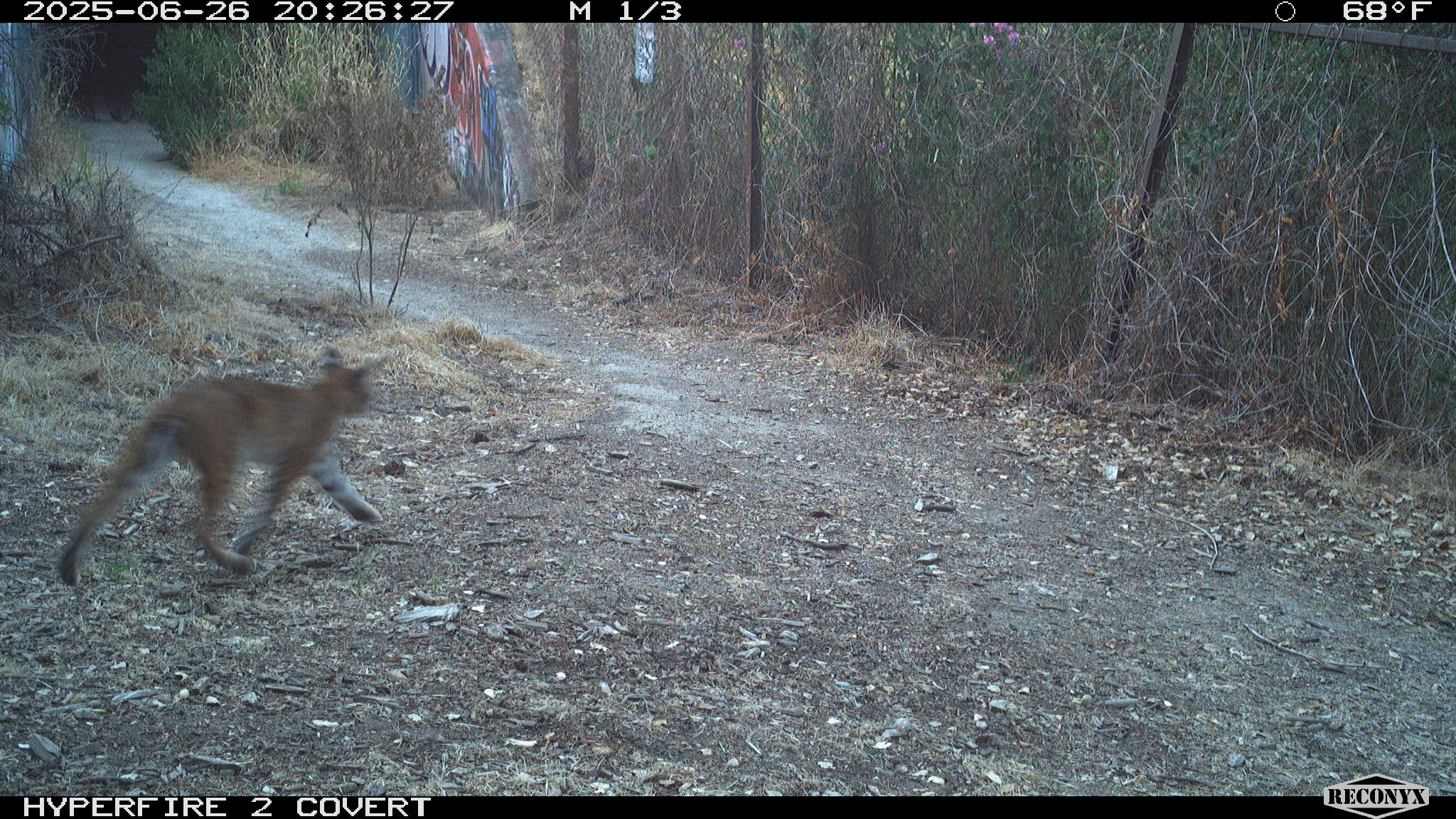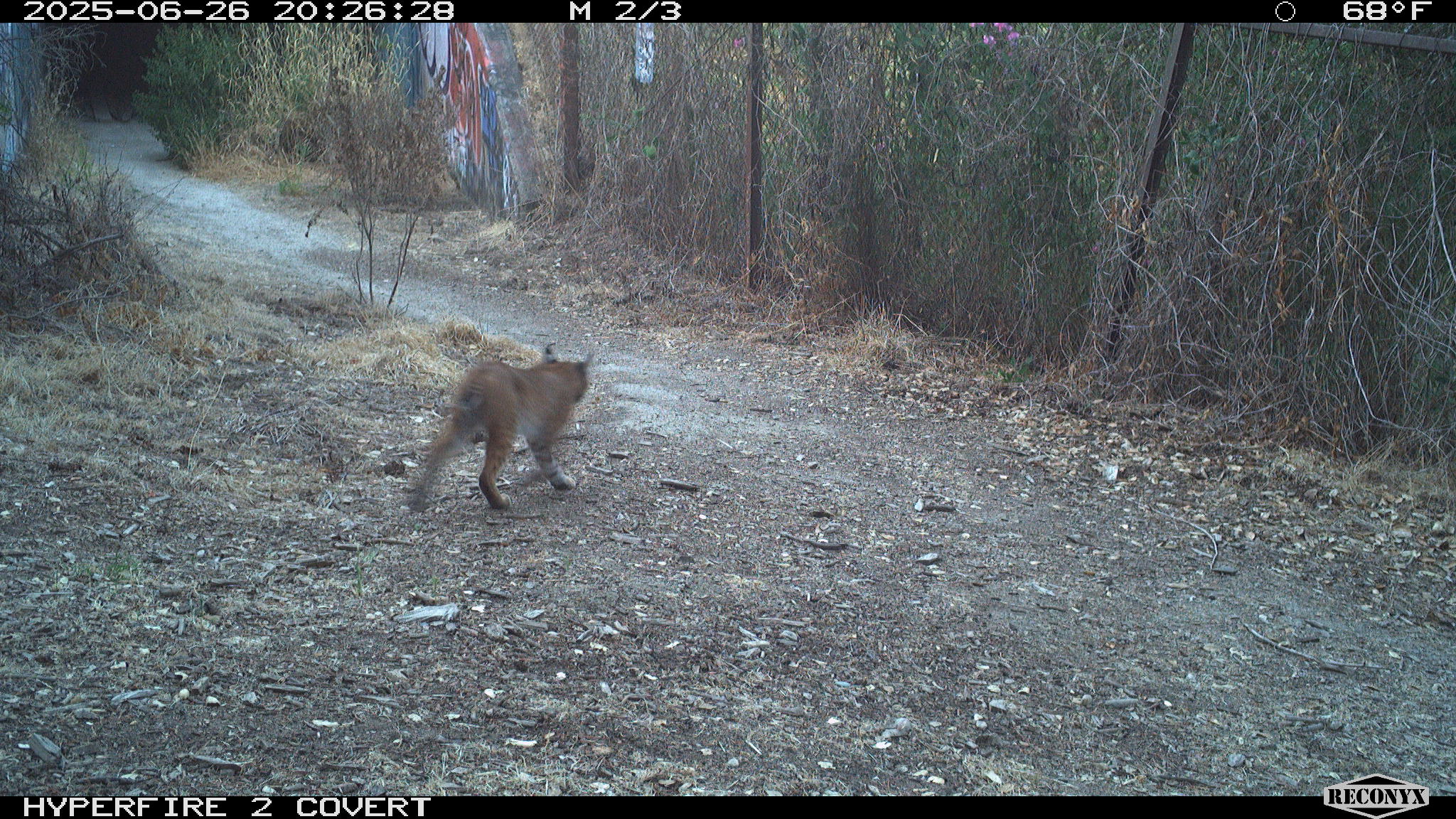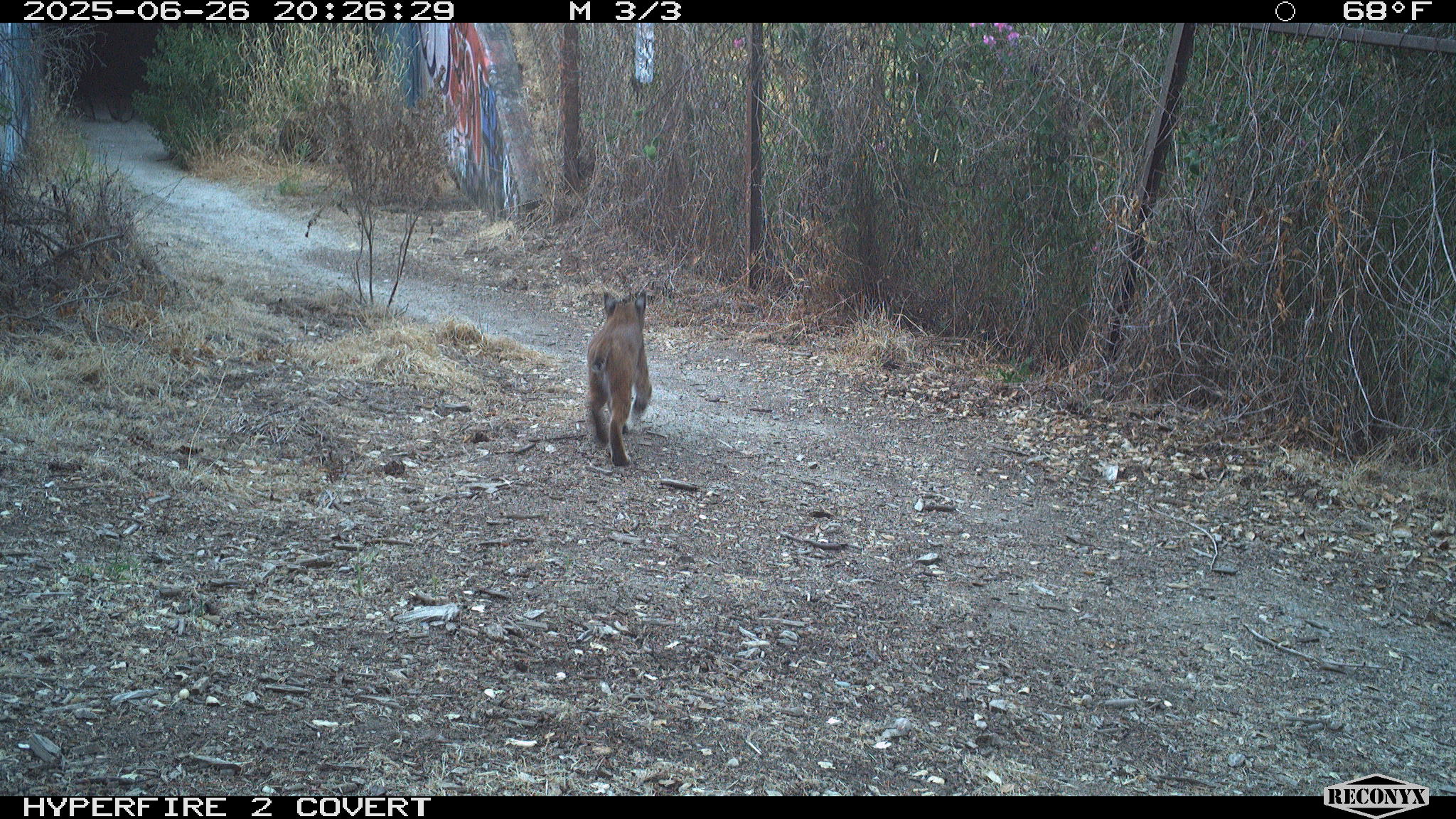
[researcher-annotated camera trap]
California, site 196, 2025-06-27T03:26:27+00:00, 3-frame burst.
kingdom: Animalia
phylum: Chordata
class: Mammalia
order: Carnivora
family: Felidae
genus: Lynx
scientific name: Lynx rufus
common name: bobcat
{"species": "bobcat (Lynx rufus)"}